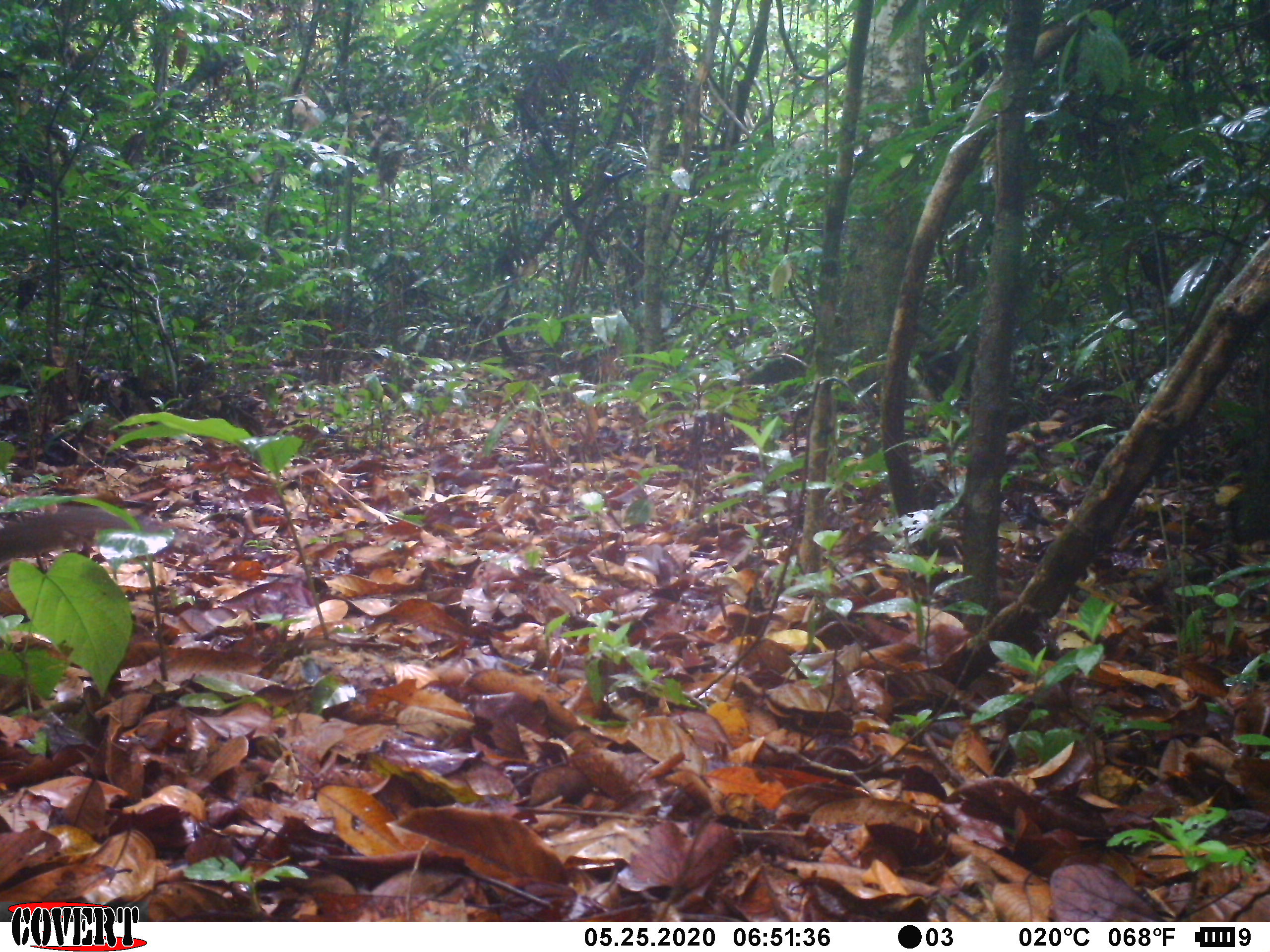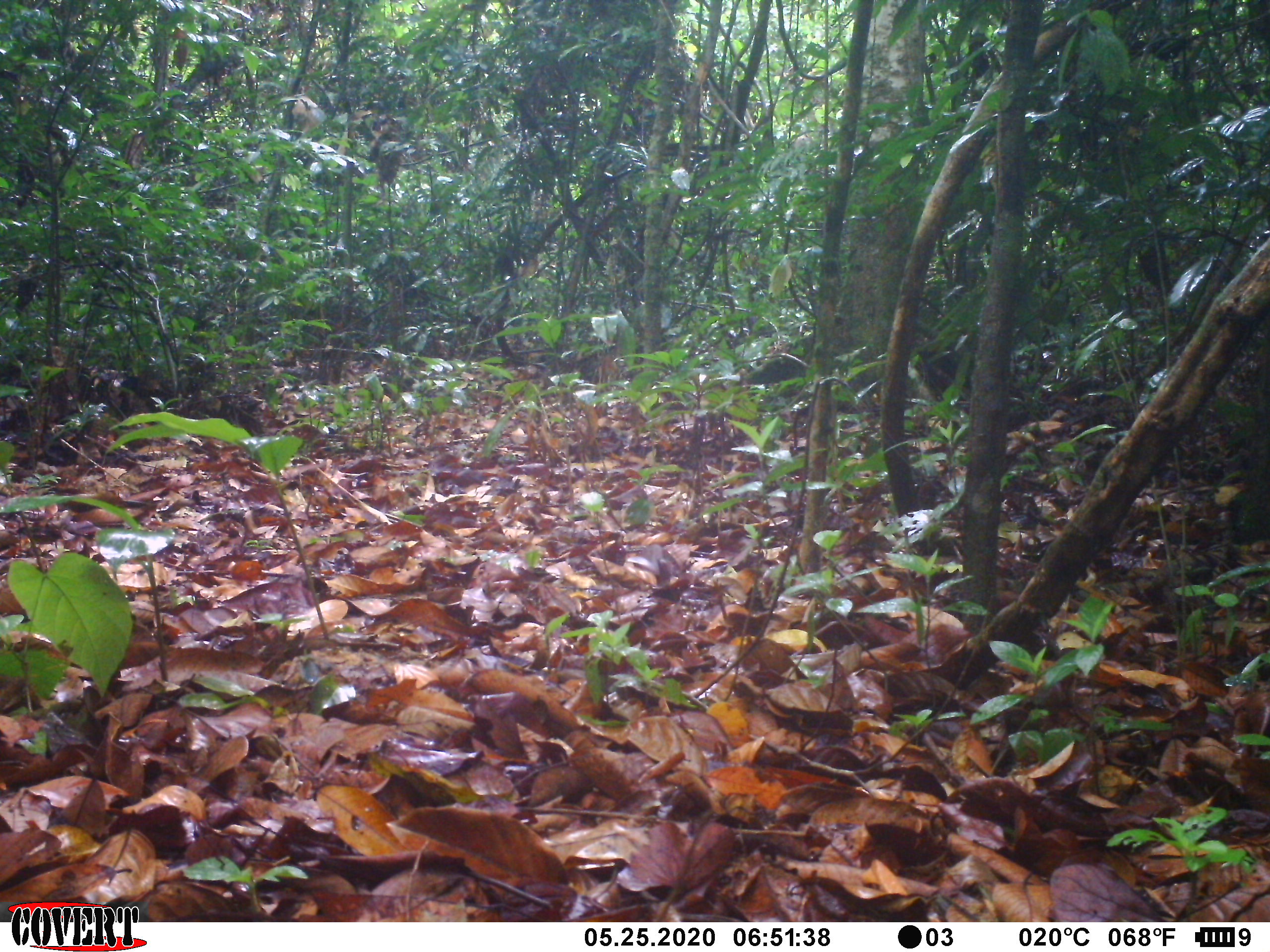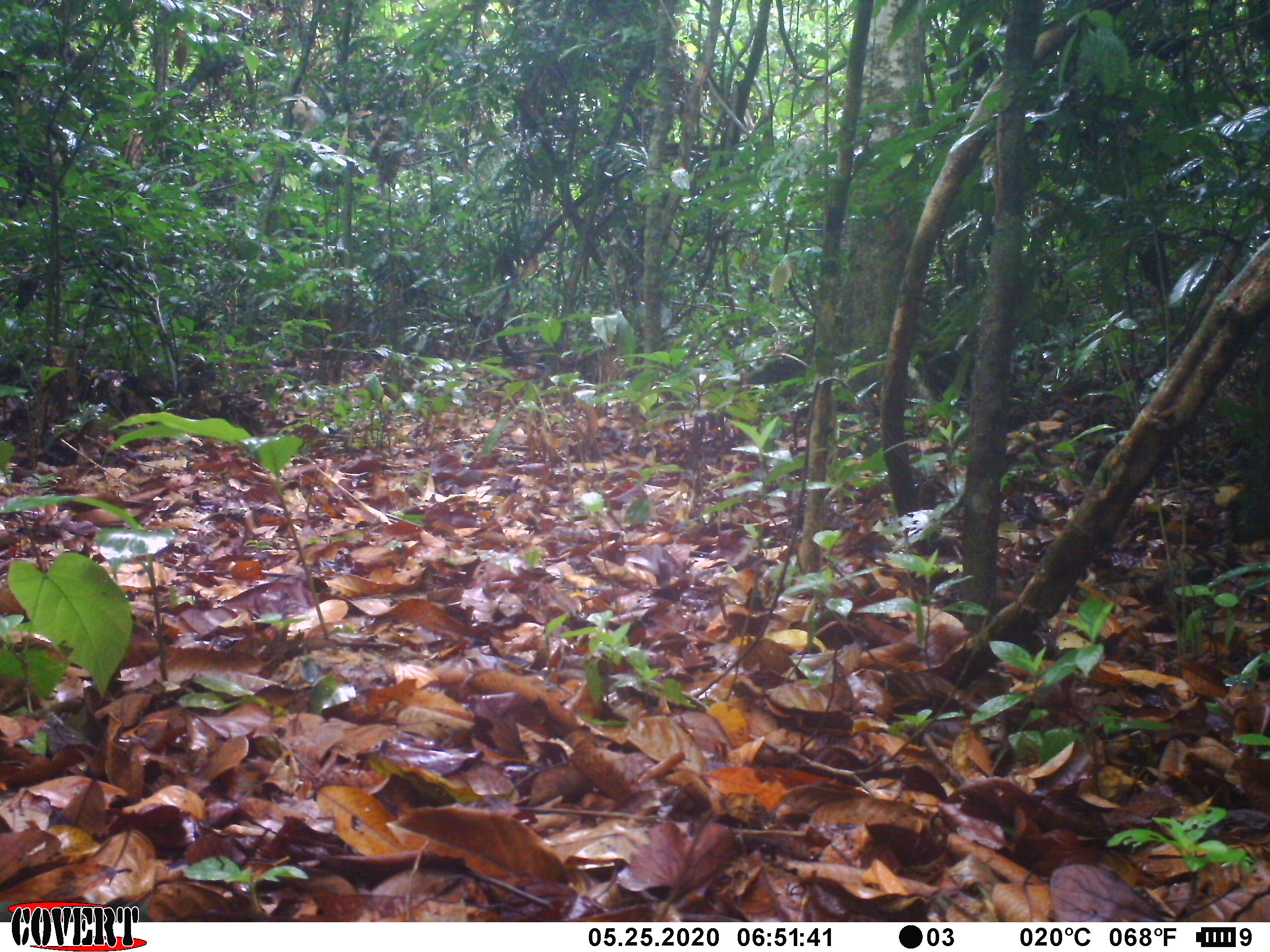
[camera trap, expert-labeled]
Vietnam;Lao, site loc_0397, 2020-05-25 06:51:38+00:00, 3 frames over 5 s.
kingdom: Animalia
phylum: Chordata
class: Mammalia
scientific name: Mammalia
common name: mammal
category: unidentified small mammal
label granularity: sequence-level